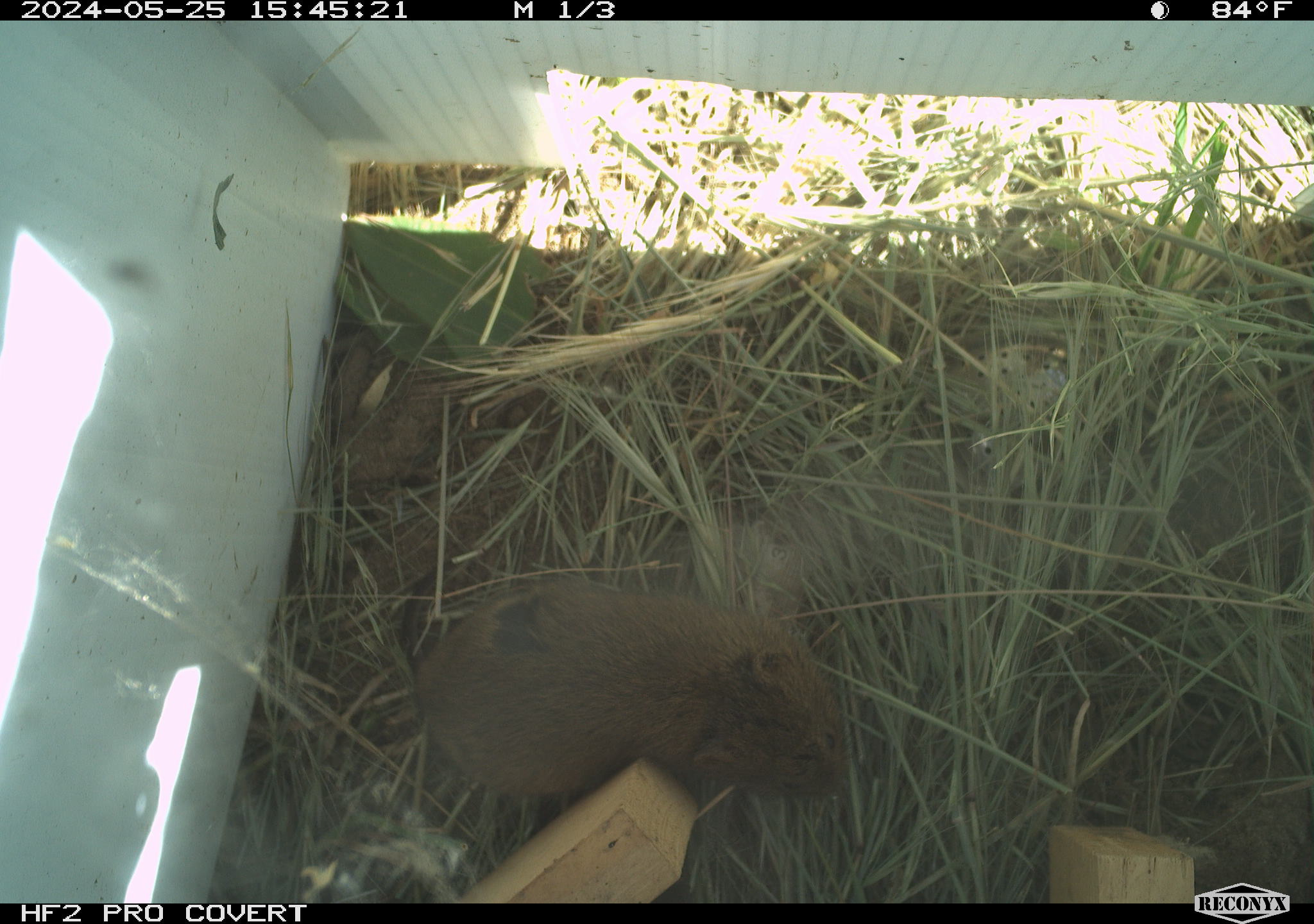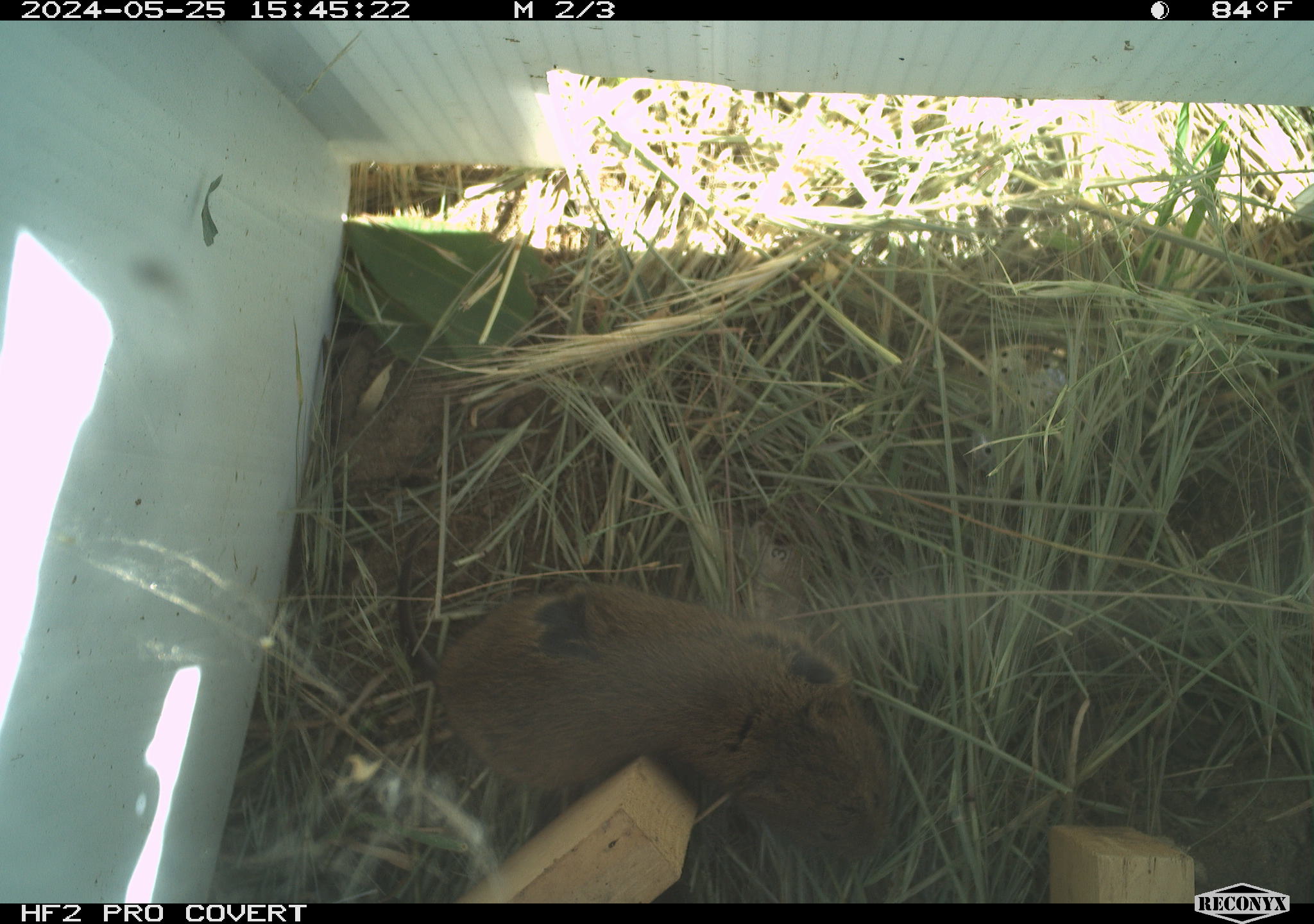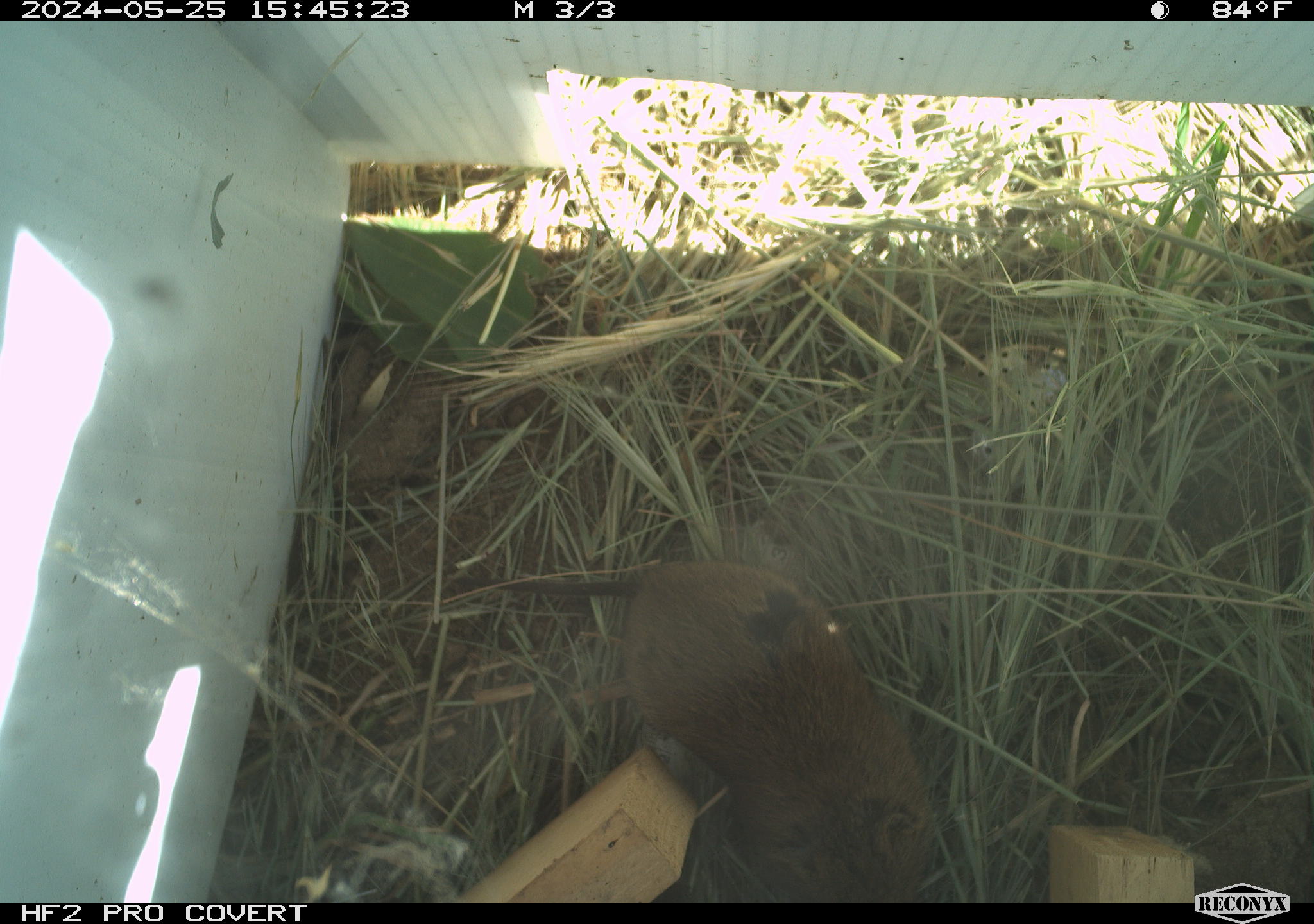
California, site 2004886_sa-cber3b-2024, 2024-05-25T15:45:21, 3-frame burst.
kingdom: Animalia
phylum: Chordata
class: Mammalia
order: Rodentia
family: Cricetidae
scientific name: Arvicolinae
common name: voles, lemmings, and muskrats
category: arvicolinae subfamily